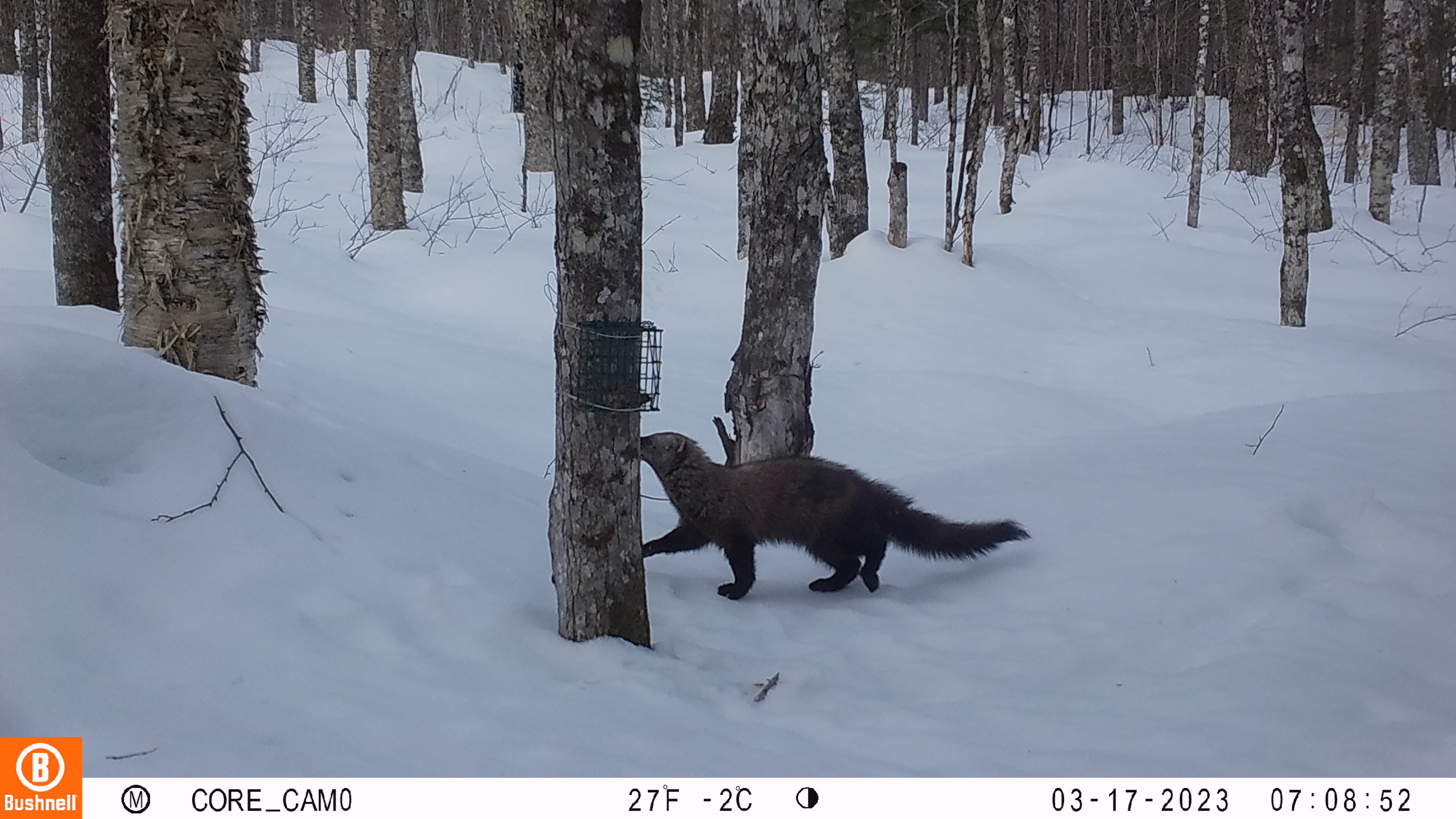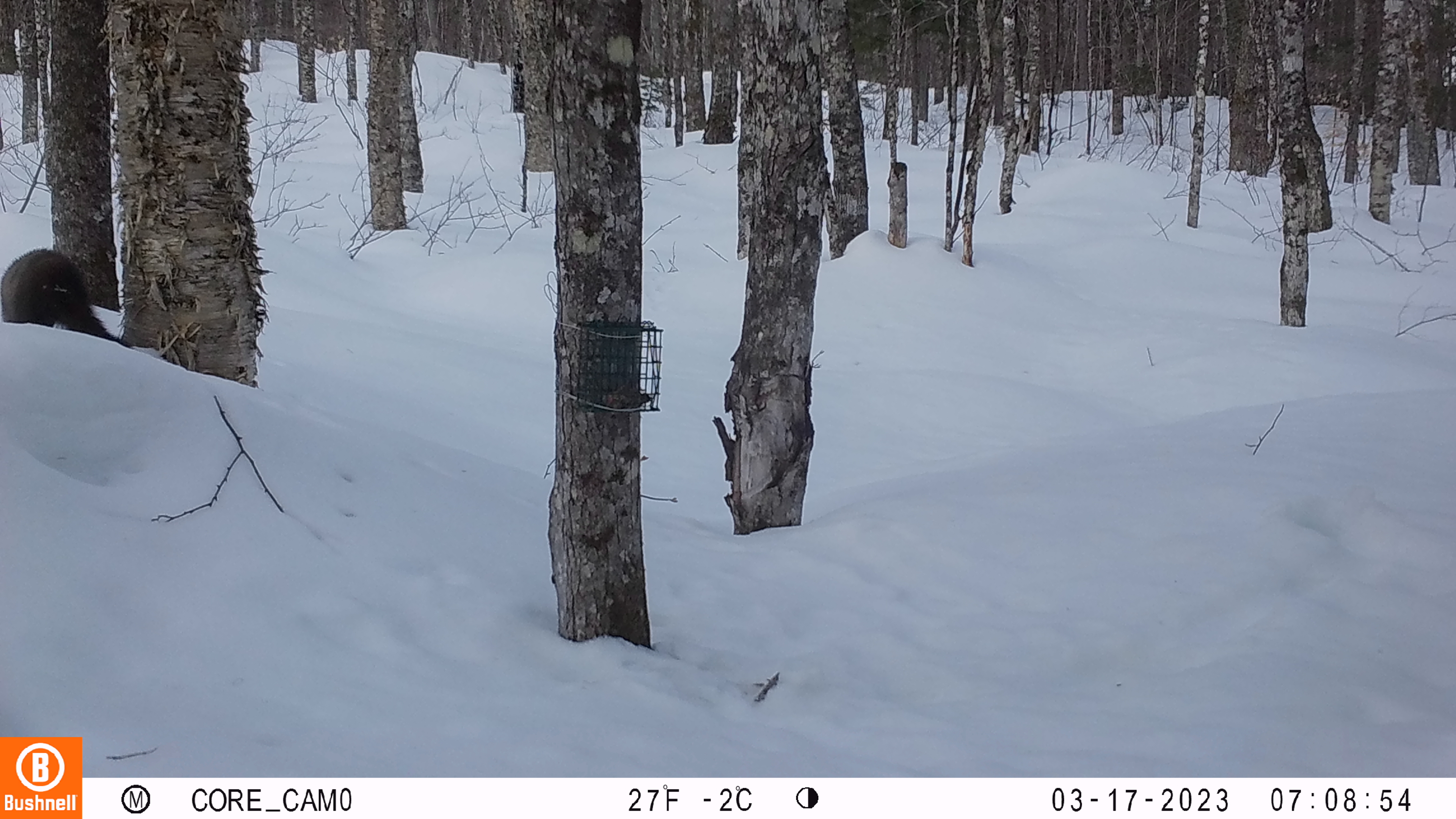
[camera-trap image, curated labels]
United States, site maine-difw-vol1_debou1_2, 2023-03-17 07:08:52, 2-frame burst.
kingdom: Animalia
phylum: Chordata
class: Mammalia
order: Carnivora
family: Mustelidae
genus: Pekania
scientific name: Pekania pennanti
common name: fisher